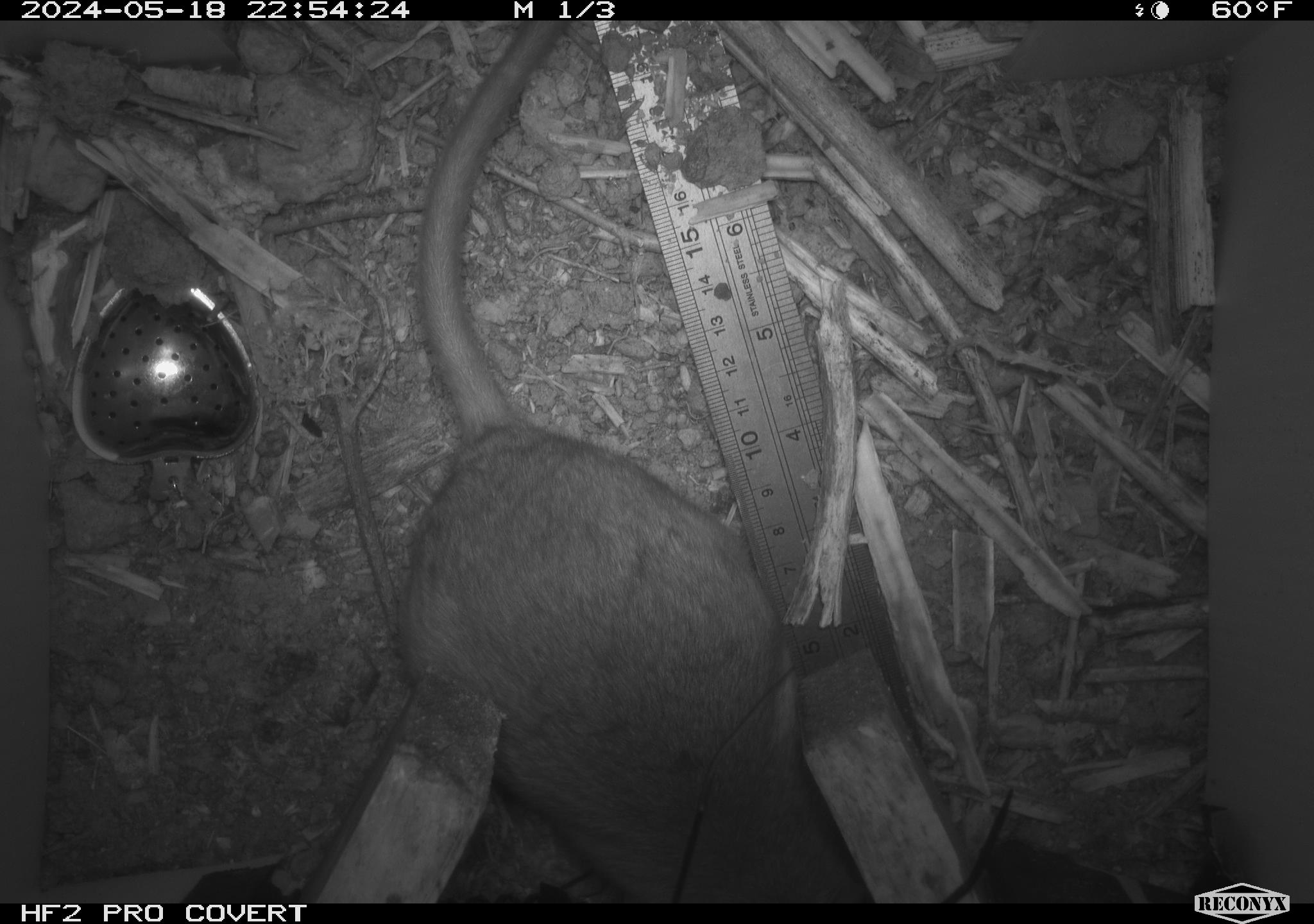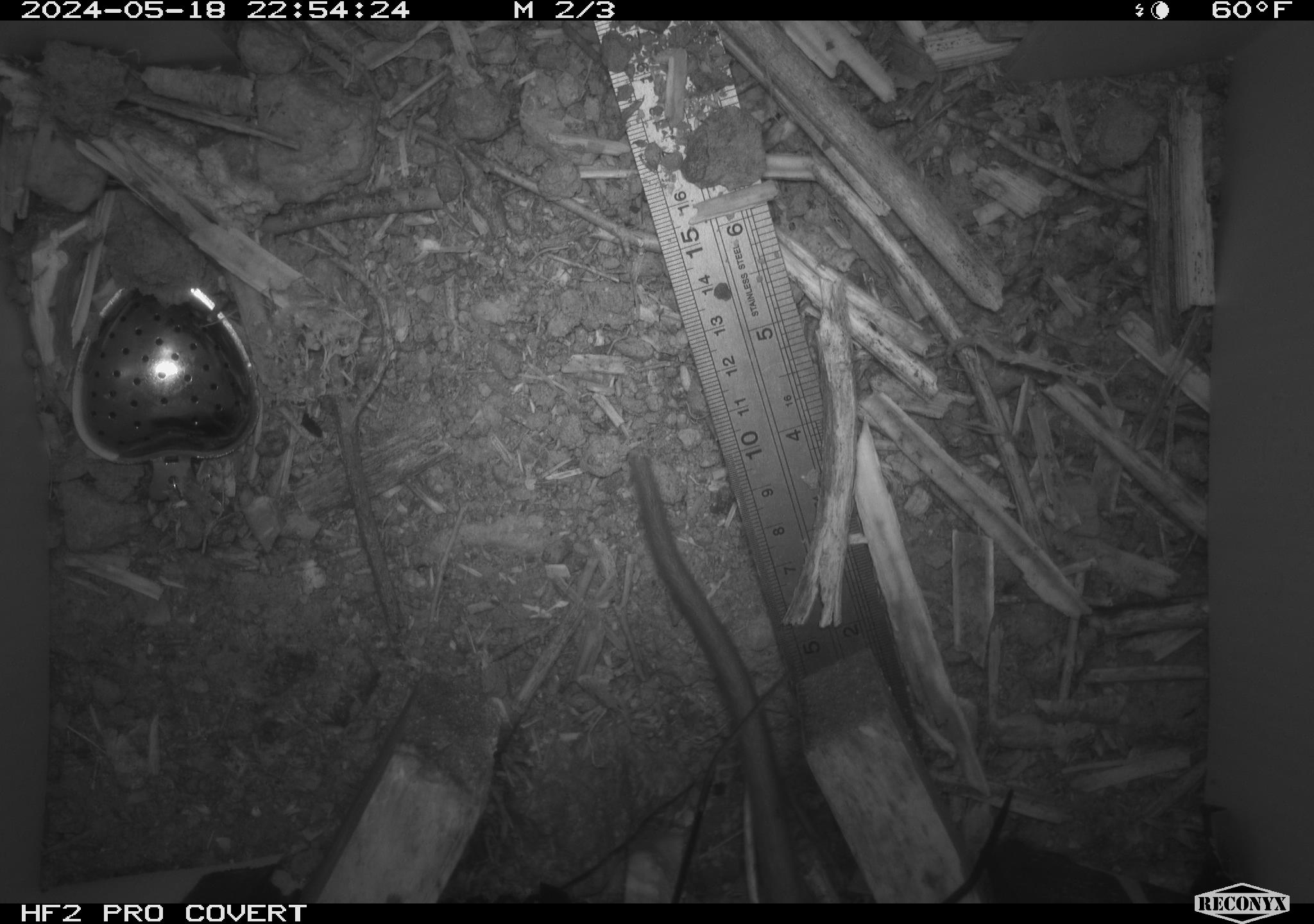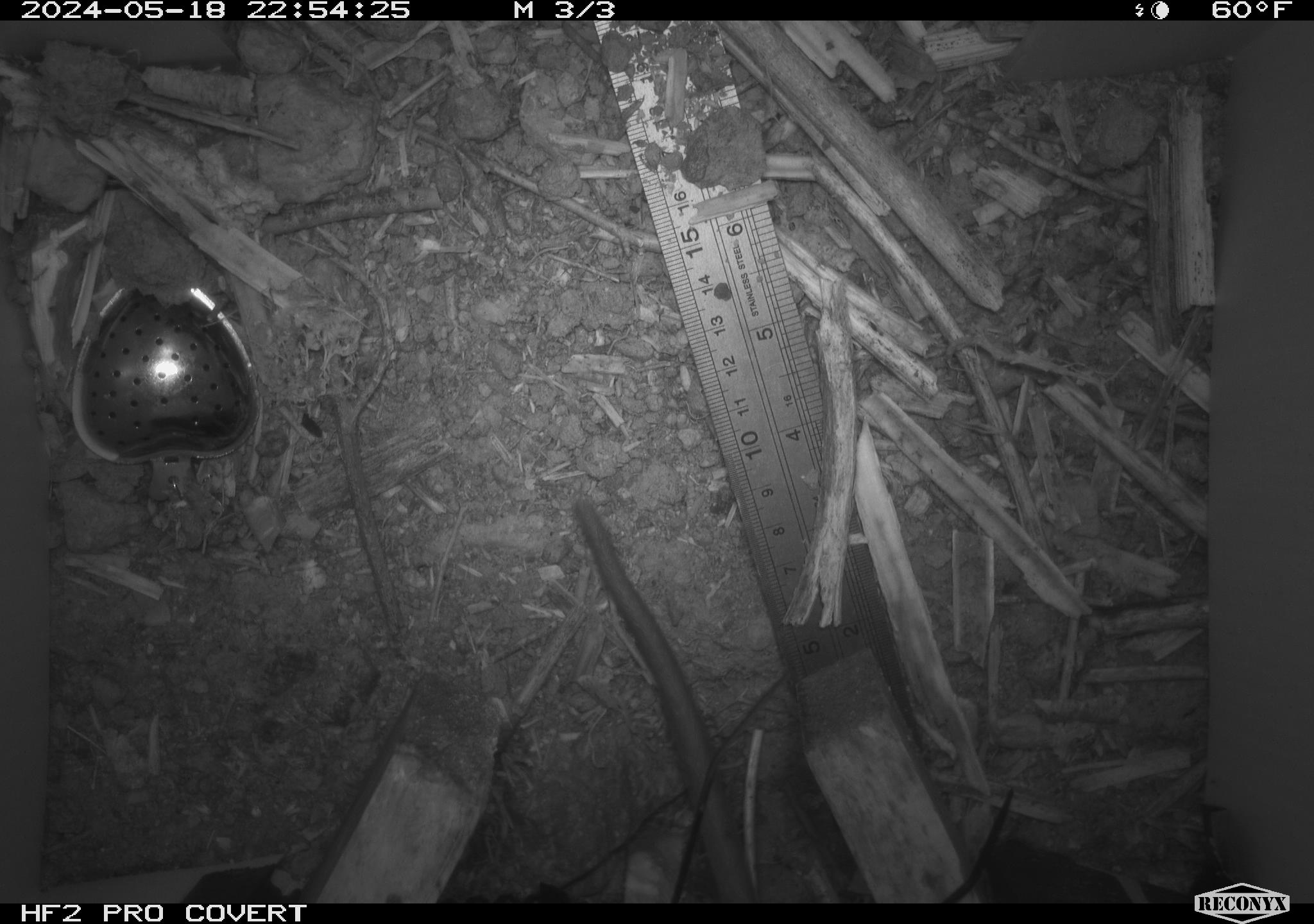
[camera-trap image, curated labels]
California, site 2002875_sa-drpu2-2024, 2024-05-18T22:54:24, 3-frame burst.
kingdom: Animalia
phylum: Chordata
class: Mammalia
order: Rodentia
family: Cricetidae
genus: Neotoma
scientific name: Neotoma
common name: pack rat or woodrat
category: neotoma species